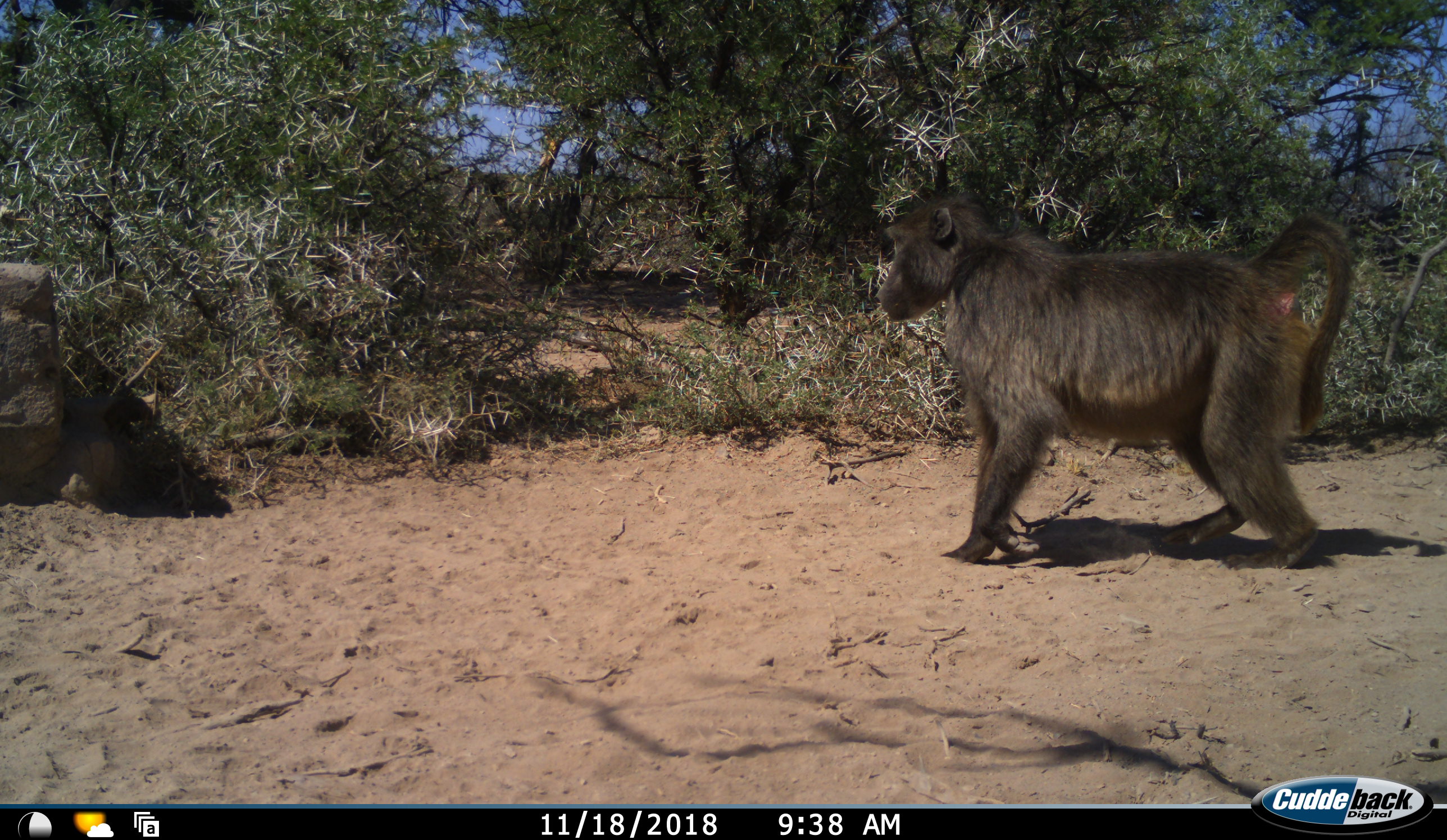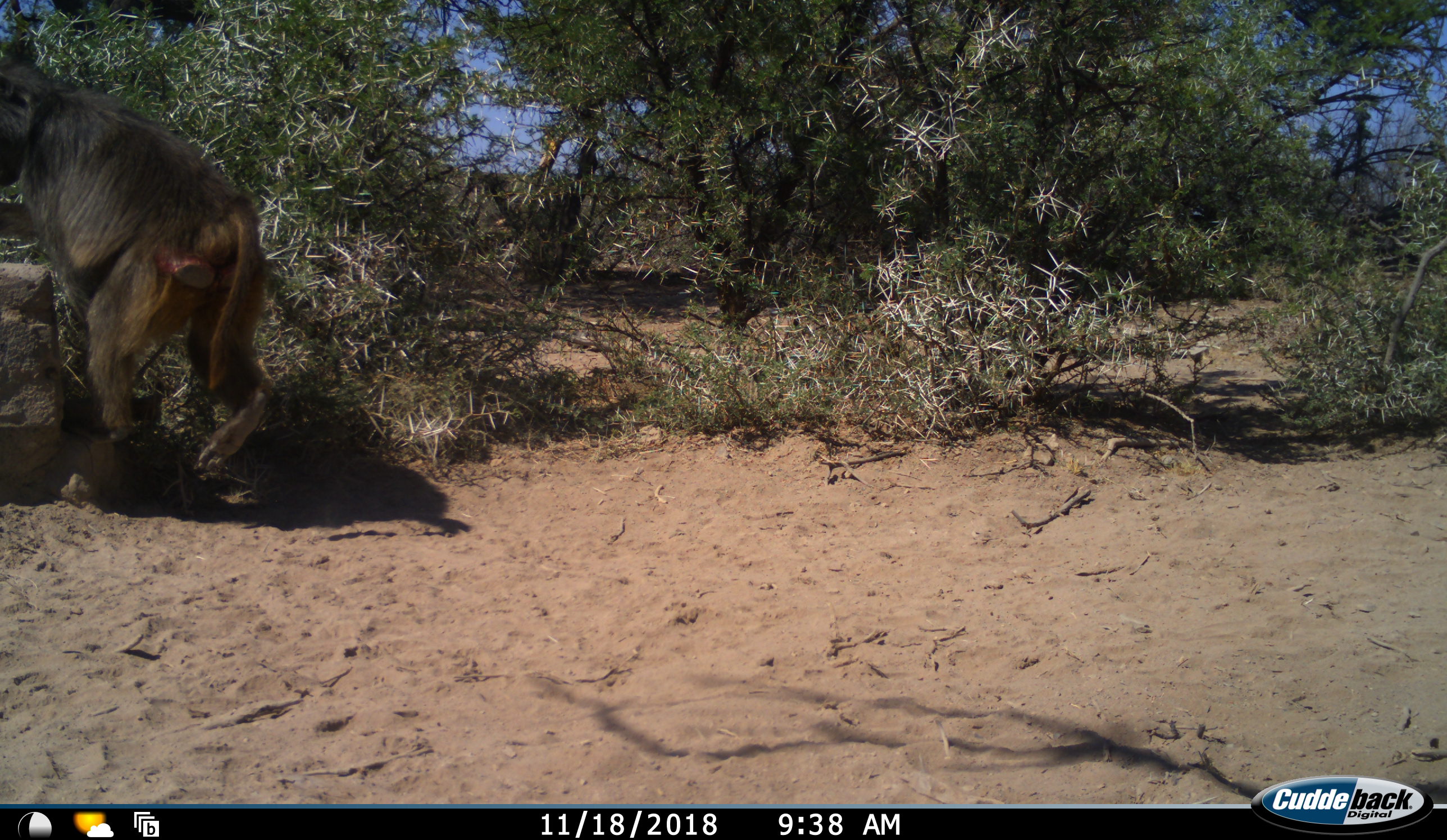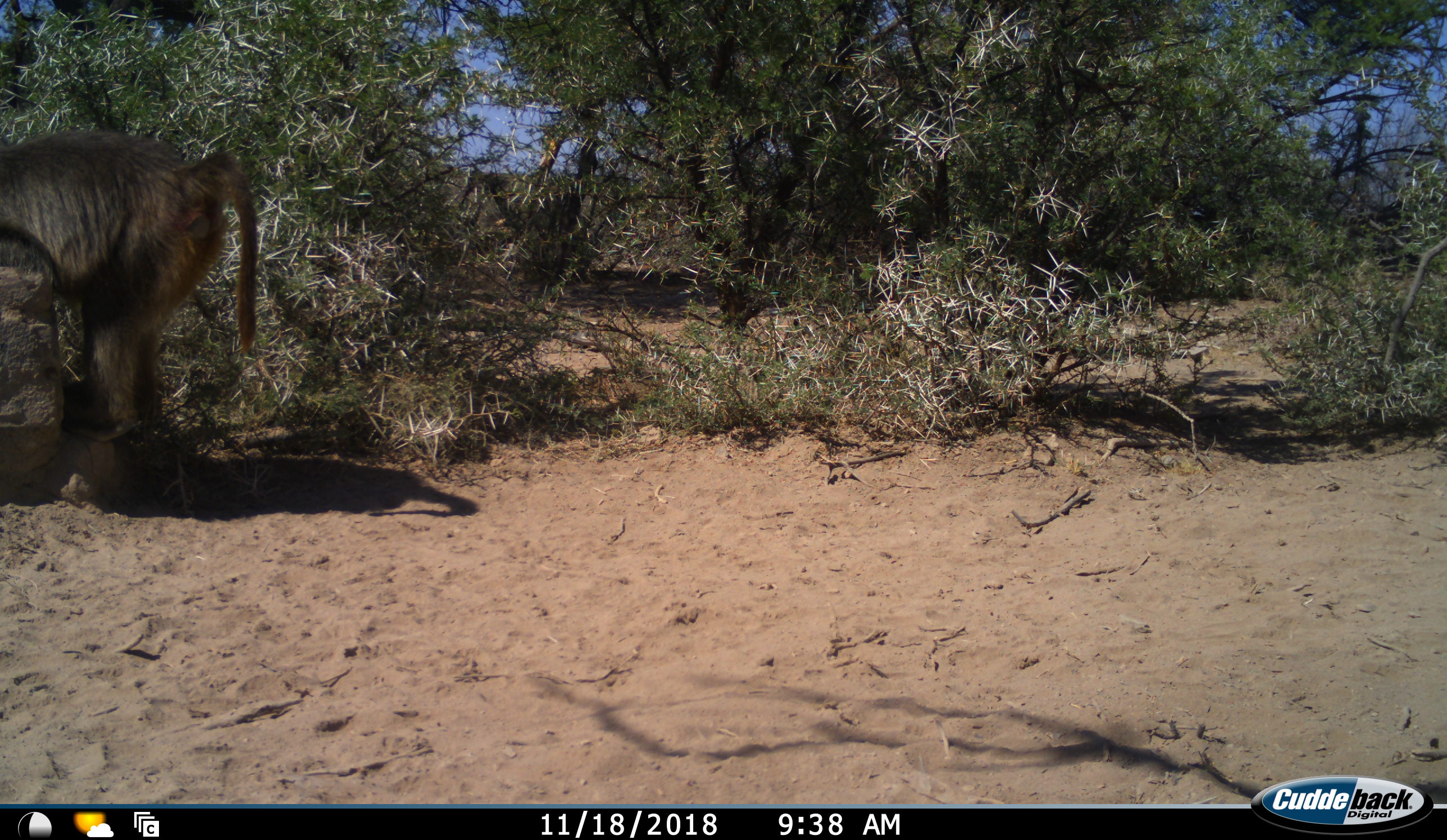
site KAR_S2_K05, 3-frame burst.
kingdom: Animalia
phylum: Chordata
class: Mammalia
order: Primates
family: Cercopithecidae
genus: Papio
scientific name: Papio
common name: baboon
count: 1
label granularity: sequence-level